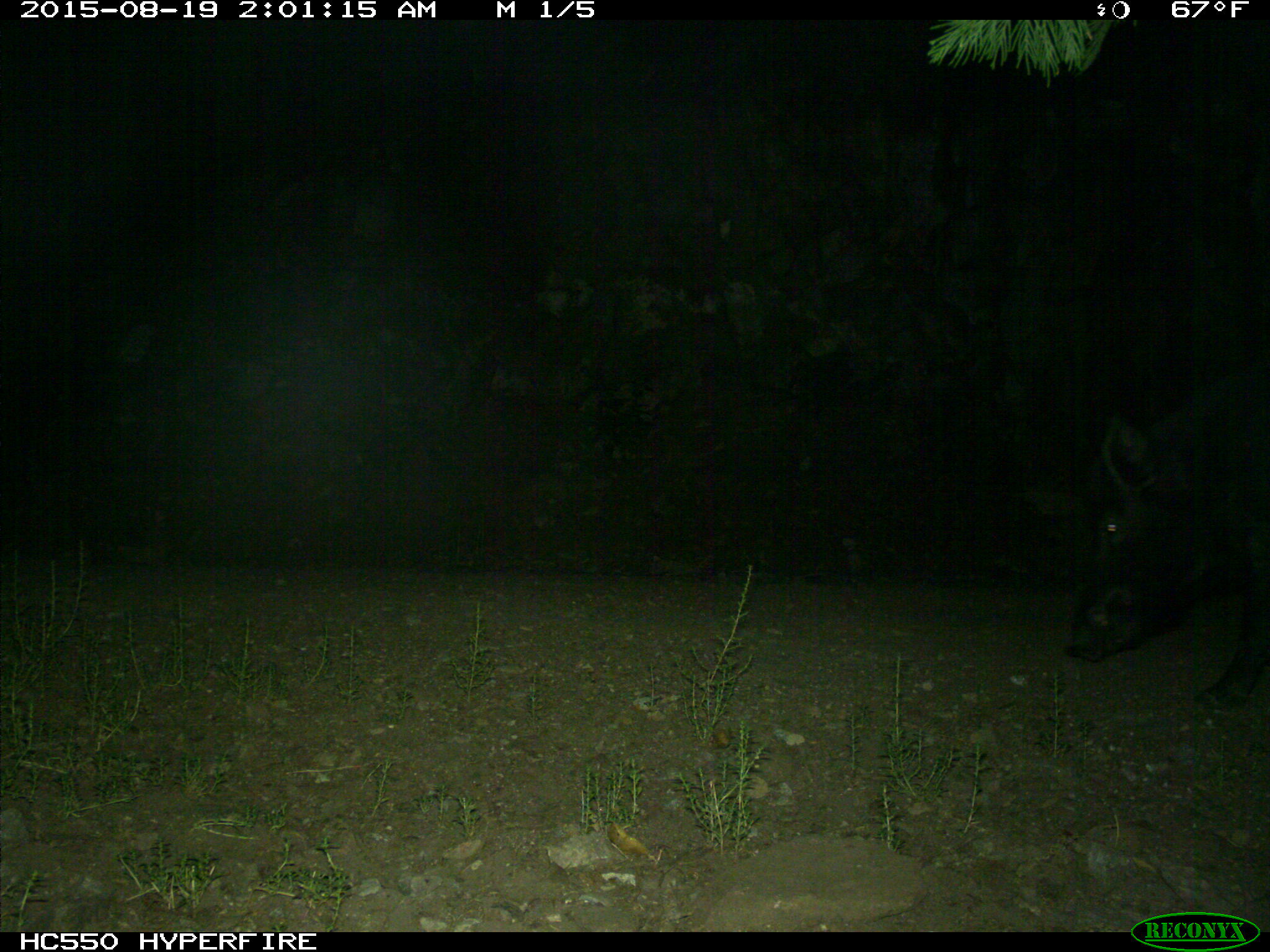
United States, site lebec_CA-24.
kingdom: Animalia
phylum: Chordata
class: Mammalia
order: Artiodactyla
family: Suidae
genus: Sus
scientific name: Sus scrofa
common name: wild boar